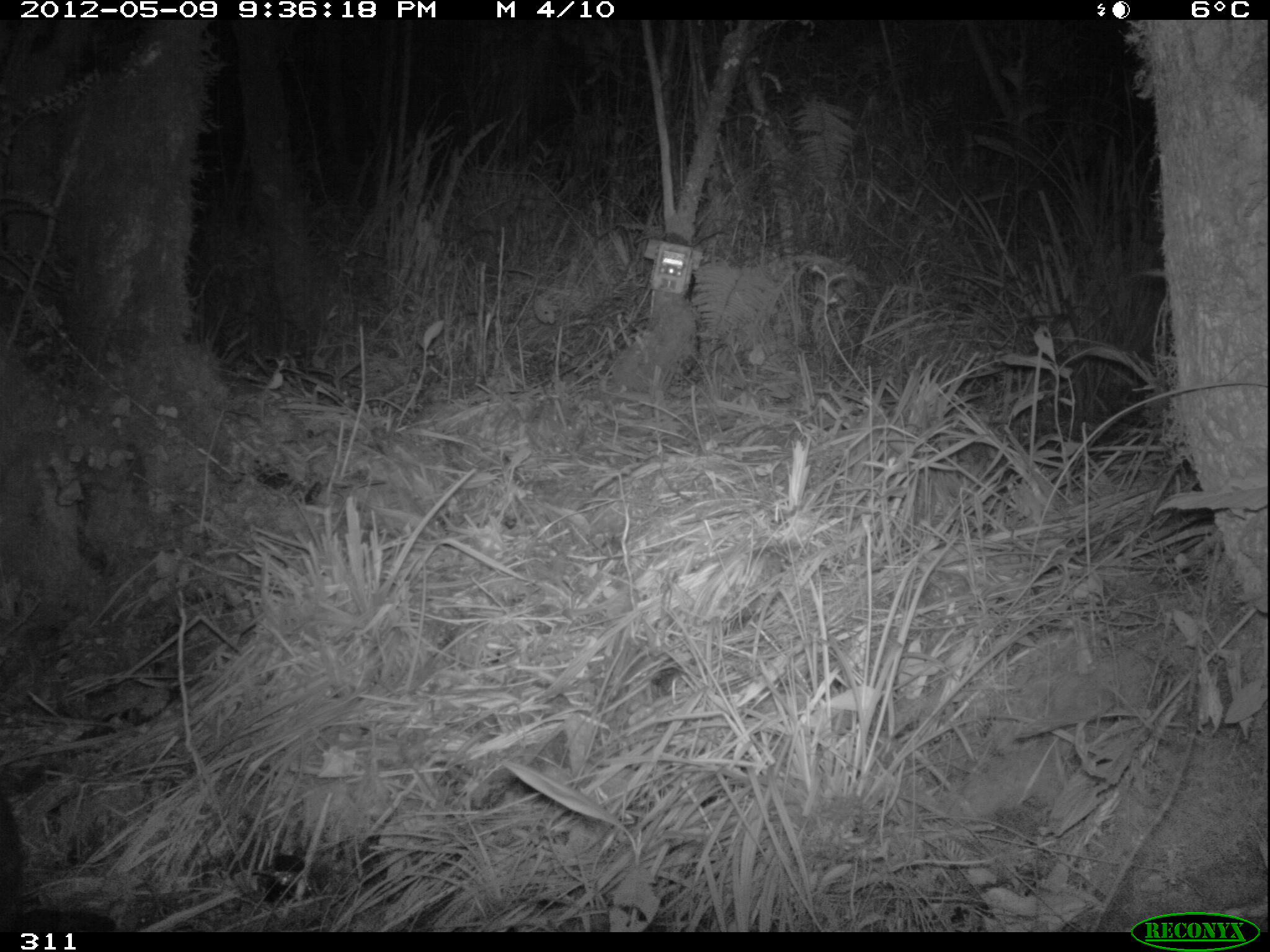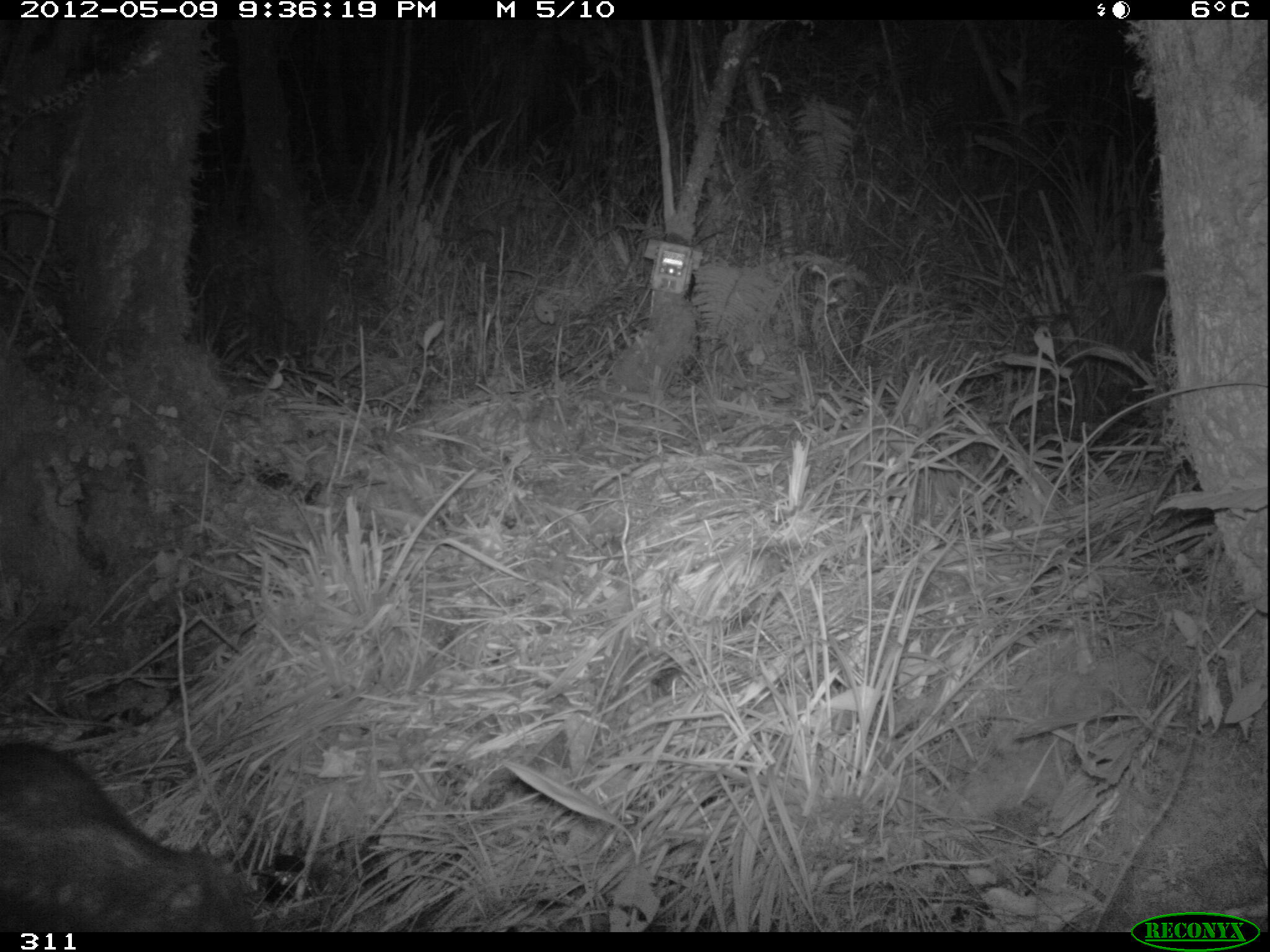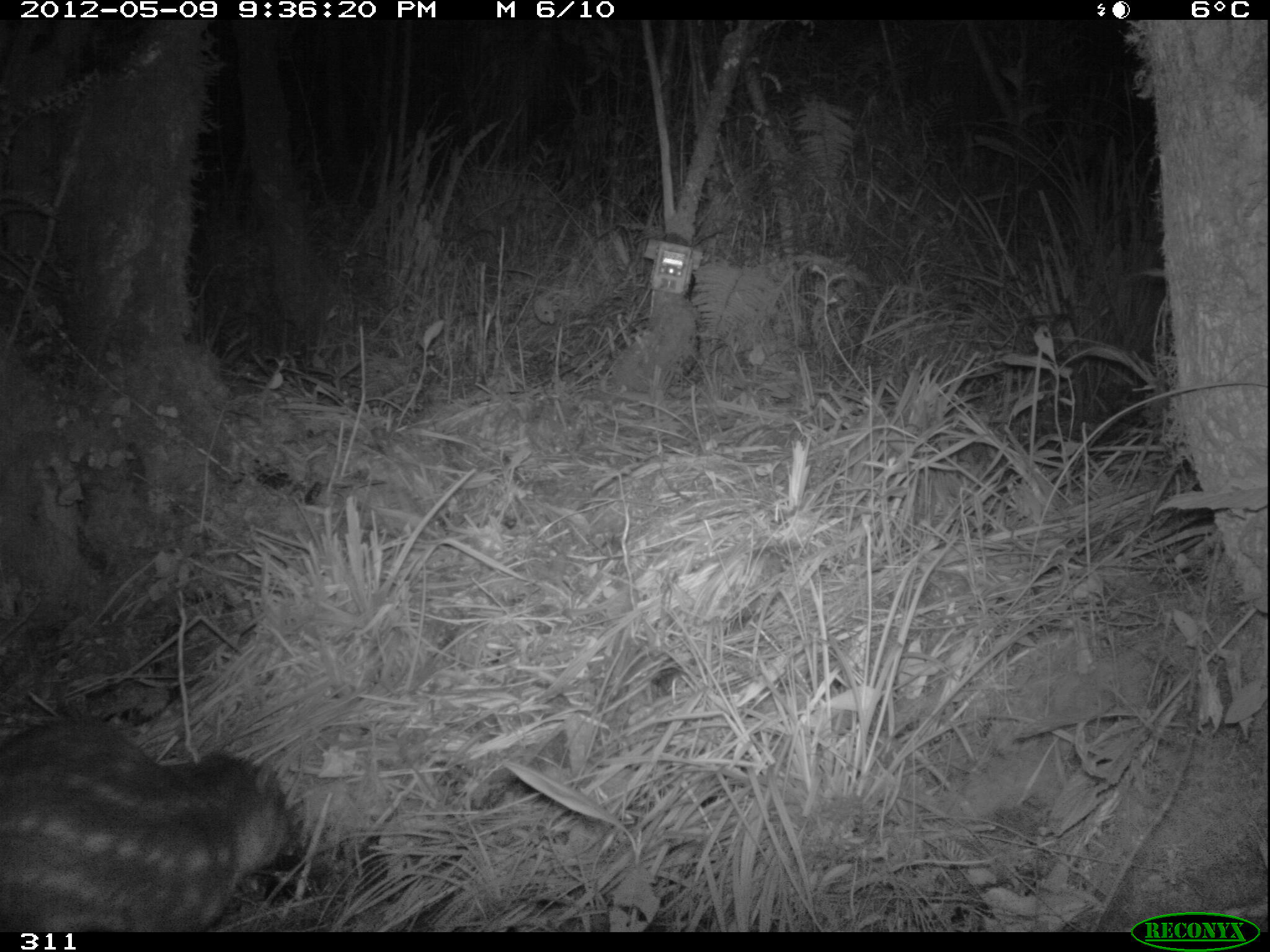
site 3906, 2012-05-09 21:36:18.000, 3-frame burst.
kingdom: Animalia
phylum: Chordata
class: Mammalia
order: Rodentia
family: Cuniculidae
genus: Cuniculus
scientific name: Cuniculus taczanowskii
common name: mountain paca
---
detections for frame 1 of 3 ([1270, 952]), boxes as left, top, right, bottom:
cuniculus taczanowskii: 0, 795, 26, 931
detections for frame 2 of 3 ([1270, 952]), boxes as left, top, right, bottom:
cuniculus taczanowskii: 0, 738, 255, 932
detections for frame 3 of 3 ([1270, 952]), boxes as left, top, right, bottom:
cuniculus taczanowskii: 0, 713, 291, 932